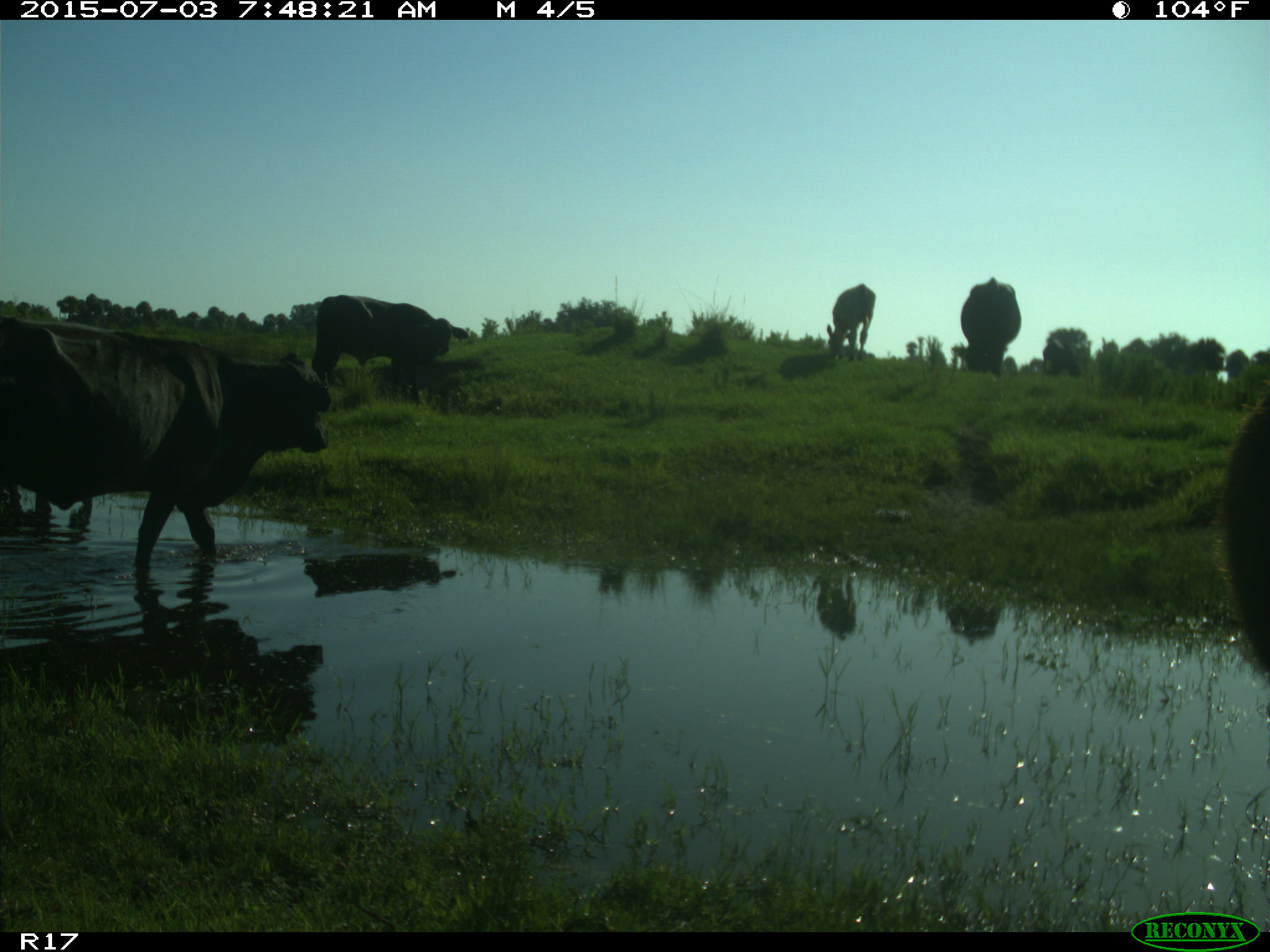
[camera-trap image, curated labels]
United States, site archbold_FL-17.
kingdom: Animalia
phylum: Chordata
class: Mammalia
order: Artiodactyla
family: Bovidae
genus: Bos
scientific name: Bos taurus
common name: domestic cow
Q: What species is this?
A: Bos taurus (domestic cow).